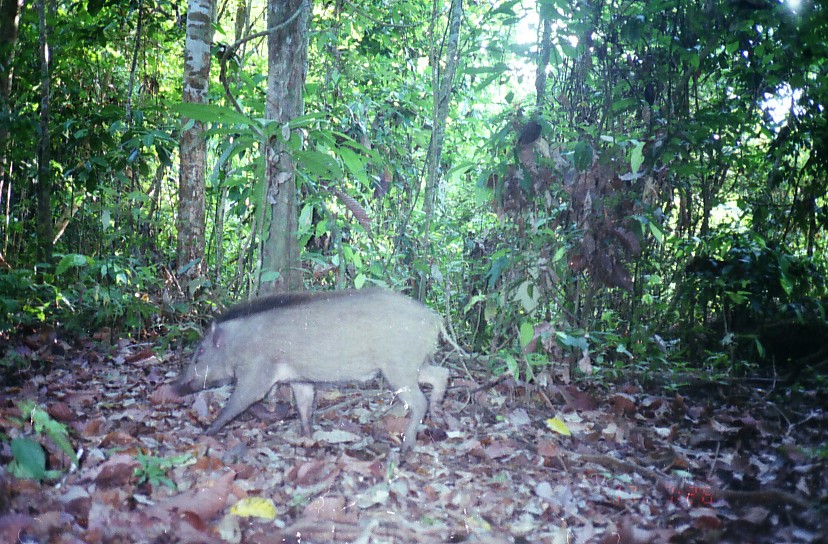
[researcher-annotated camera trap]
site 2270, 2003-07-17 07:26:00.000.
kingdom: Animalia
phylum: Chordata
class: Mammalia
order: Artiodactyla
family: Suidae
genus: Sus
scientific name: Sus scrofa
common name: wild boar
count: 1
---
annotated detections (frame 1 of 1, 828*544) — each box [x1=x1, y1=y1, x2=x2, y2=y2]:
sus scrofa: [x1=171, y1=284, x2=460, y2=457]